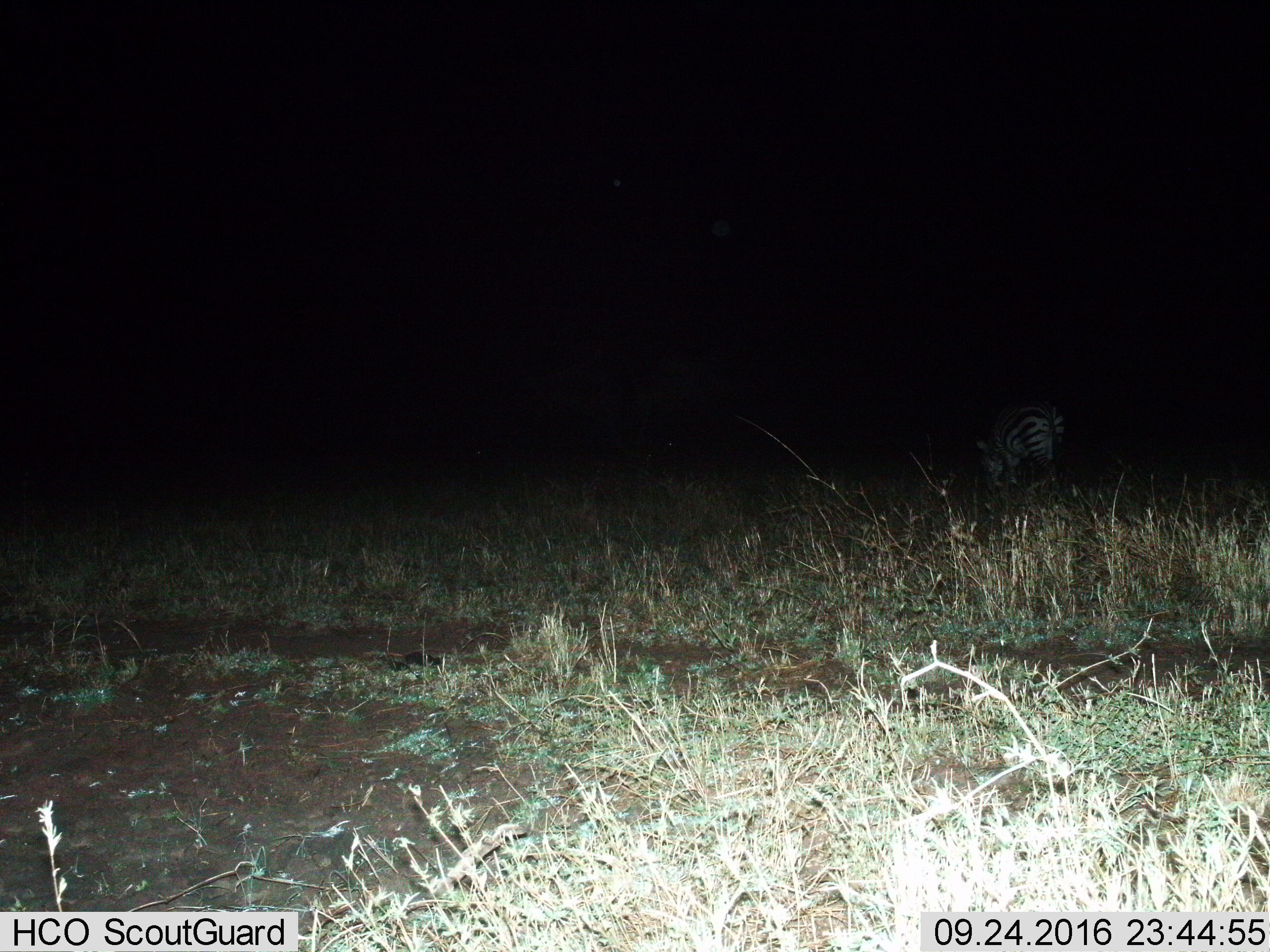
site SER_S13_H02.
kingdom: Animalia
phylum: Chordata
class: Mammalia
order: Perissodactyla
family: Equidae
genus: Equus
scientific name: Equus quagga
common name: plains zebra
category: zebraplains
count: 1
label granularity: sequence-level